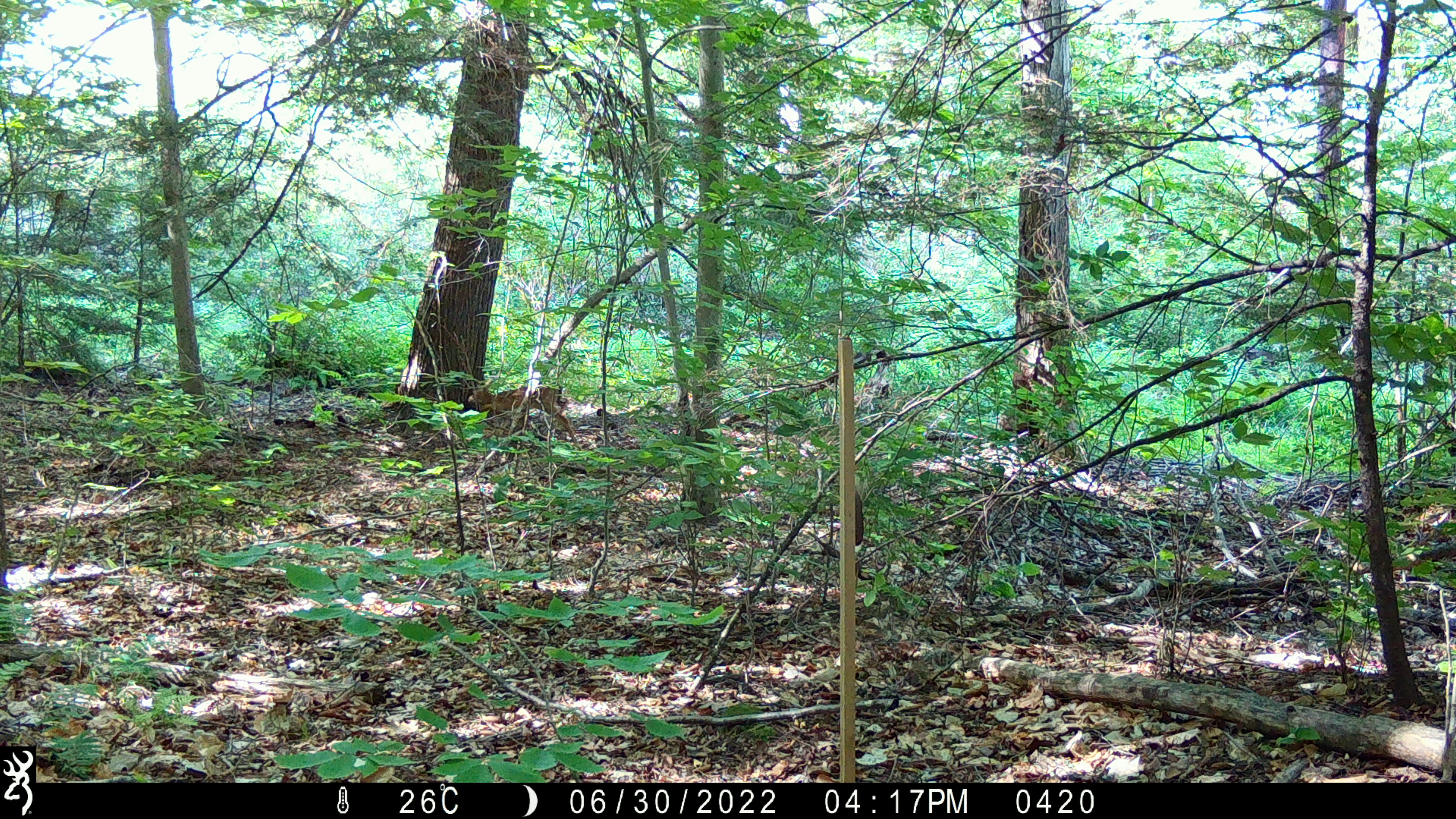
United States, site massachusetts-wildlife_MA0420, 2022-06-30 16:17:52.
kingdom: Animalia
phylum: Chordata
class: Mammalia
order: Artiodactyla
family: Cervidae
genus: Odocoileus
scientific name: Odocoileus virginianus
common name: white-tailed deer